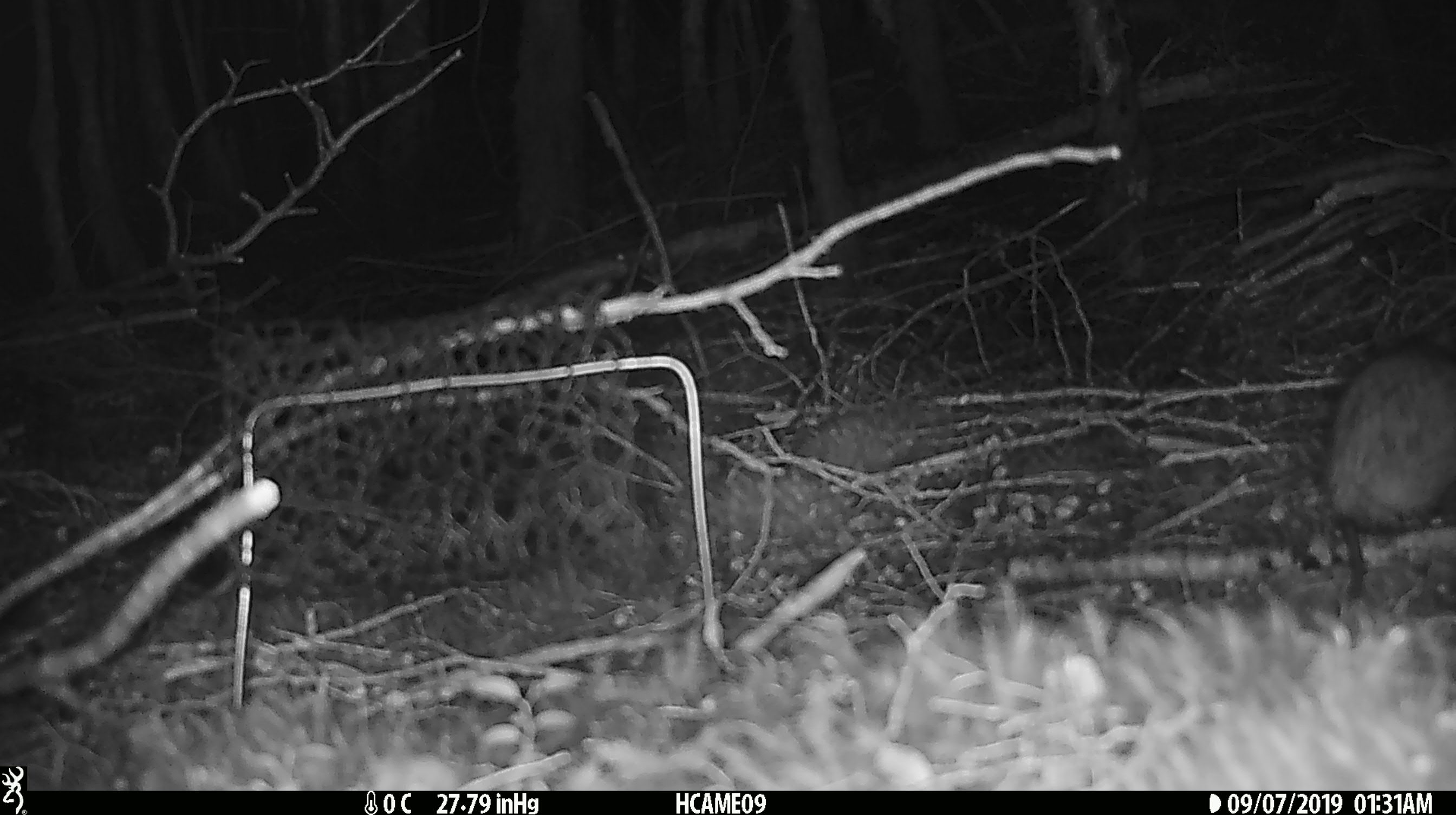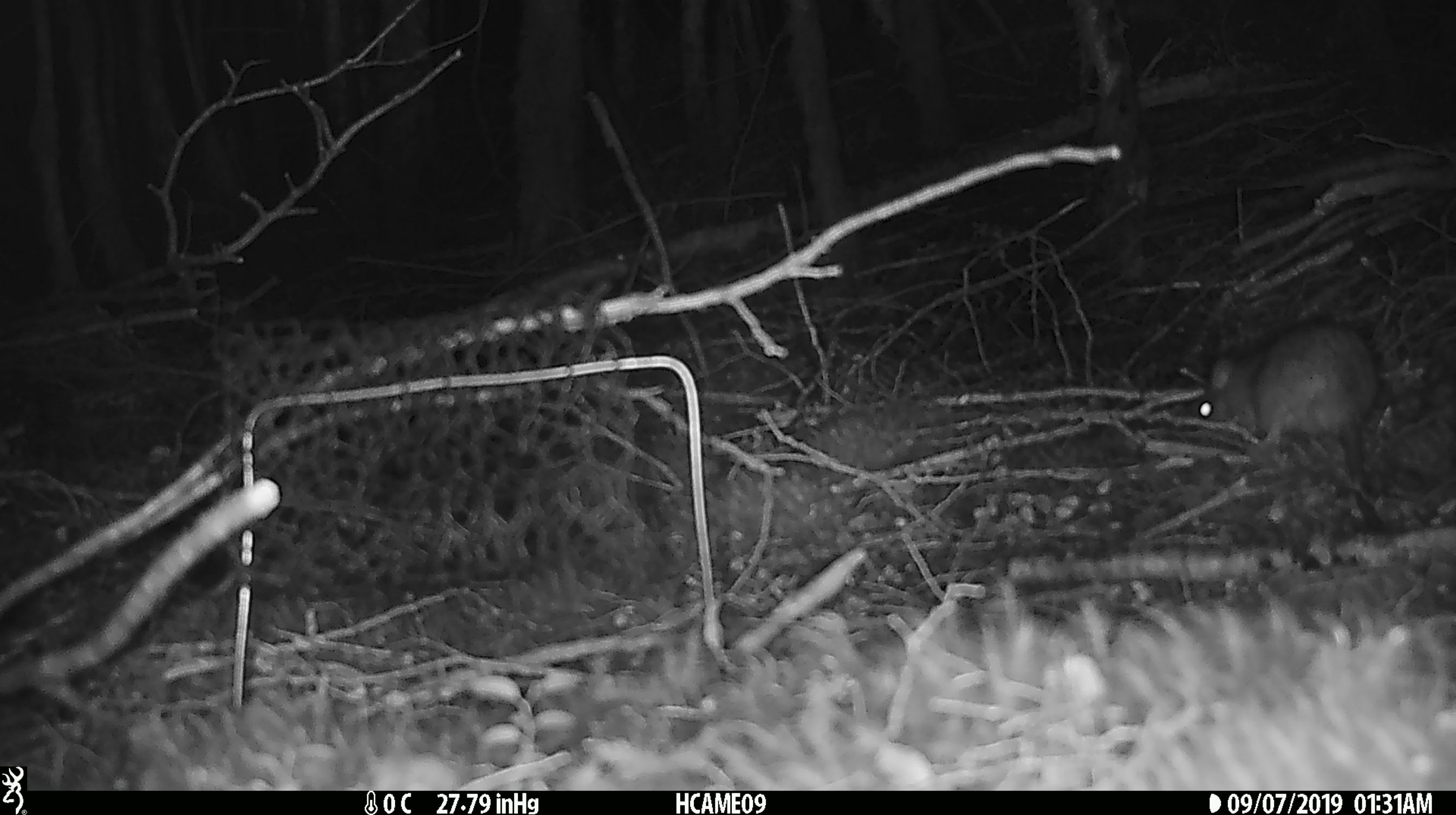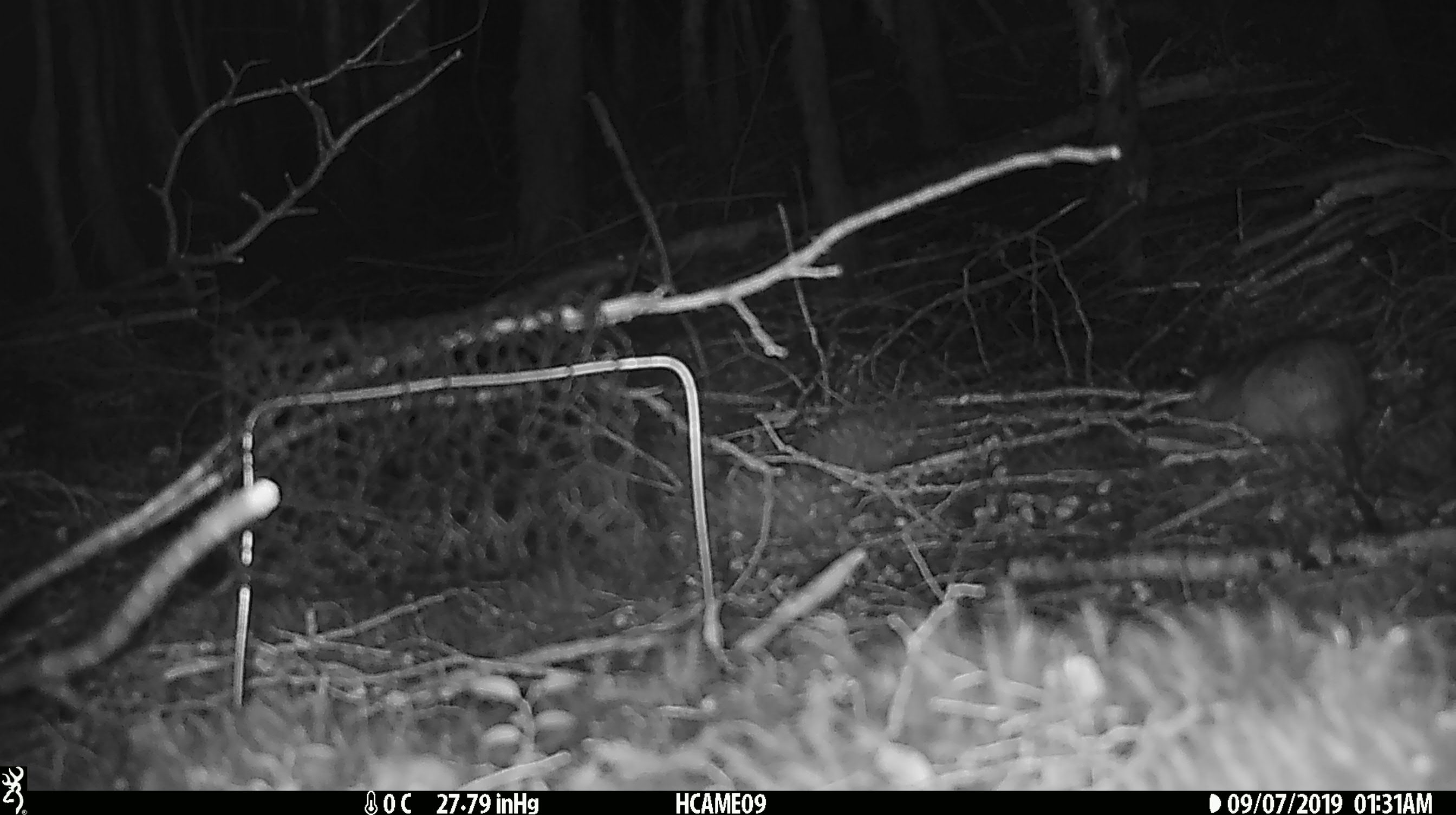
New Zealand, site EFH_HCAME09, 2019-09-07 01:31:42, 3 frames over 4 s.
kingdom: Animalia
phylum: Chordata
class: Mammalia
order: Rodentia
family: Muridae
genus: Rattus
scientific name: Rattus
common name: rat